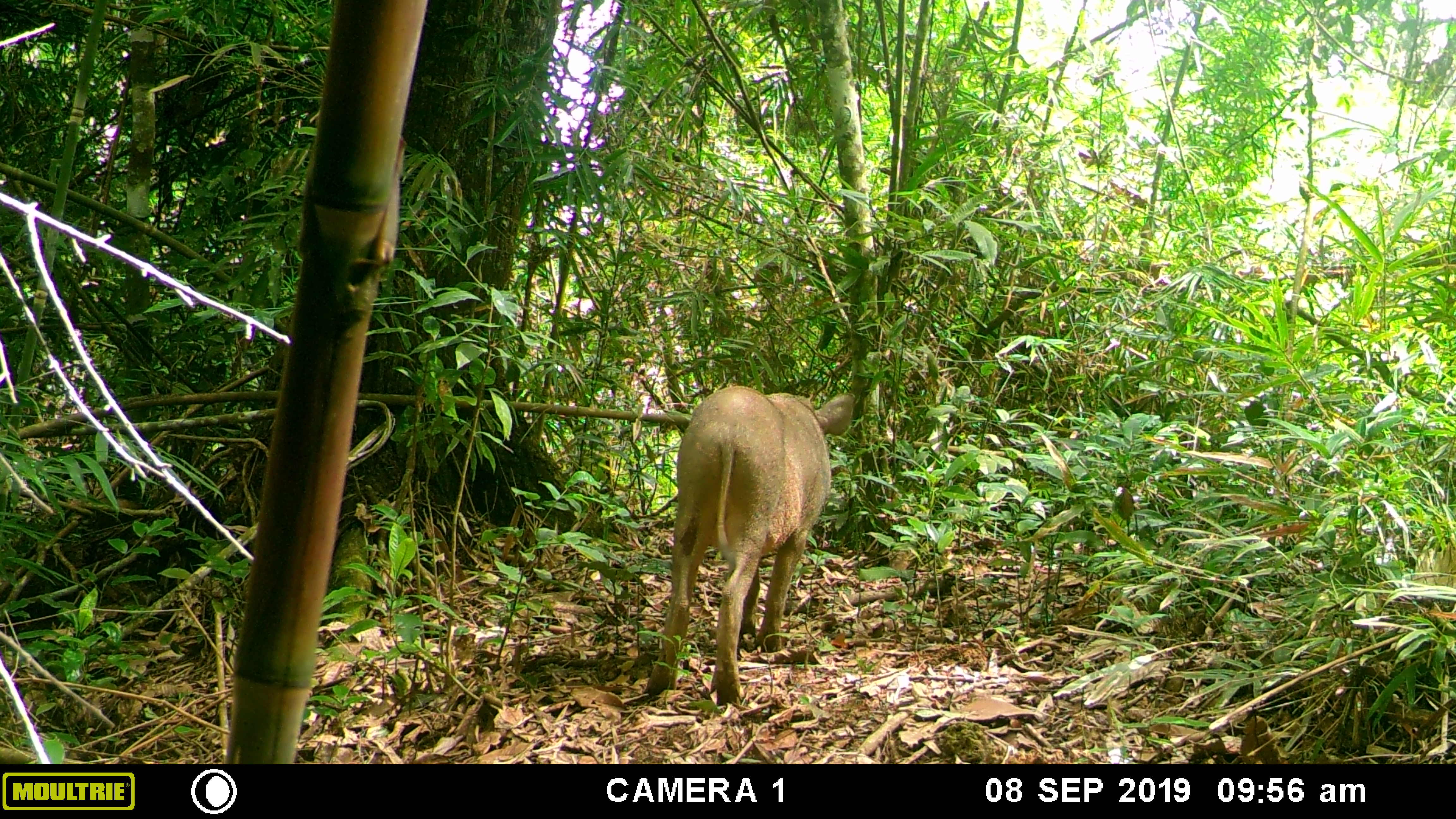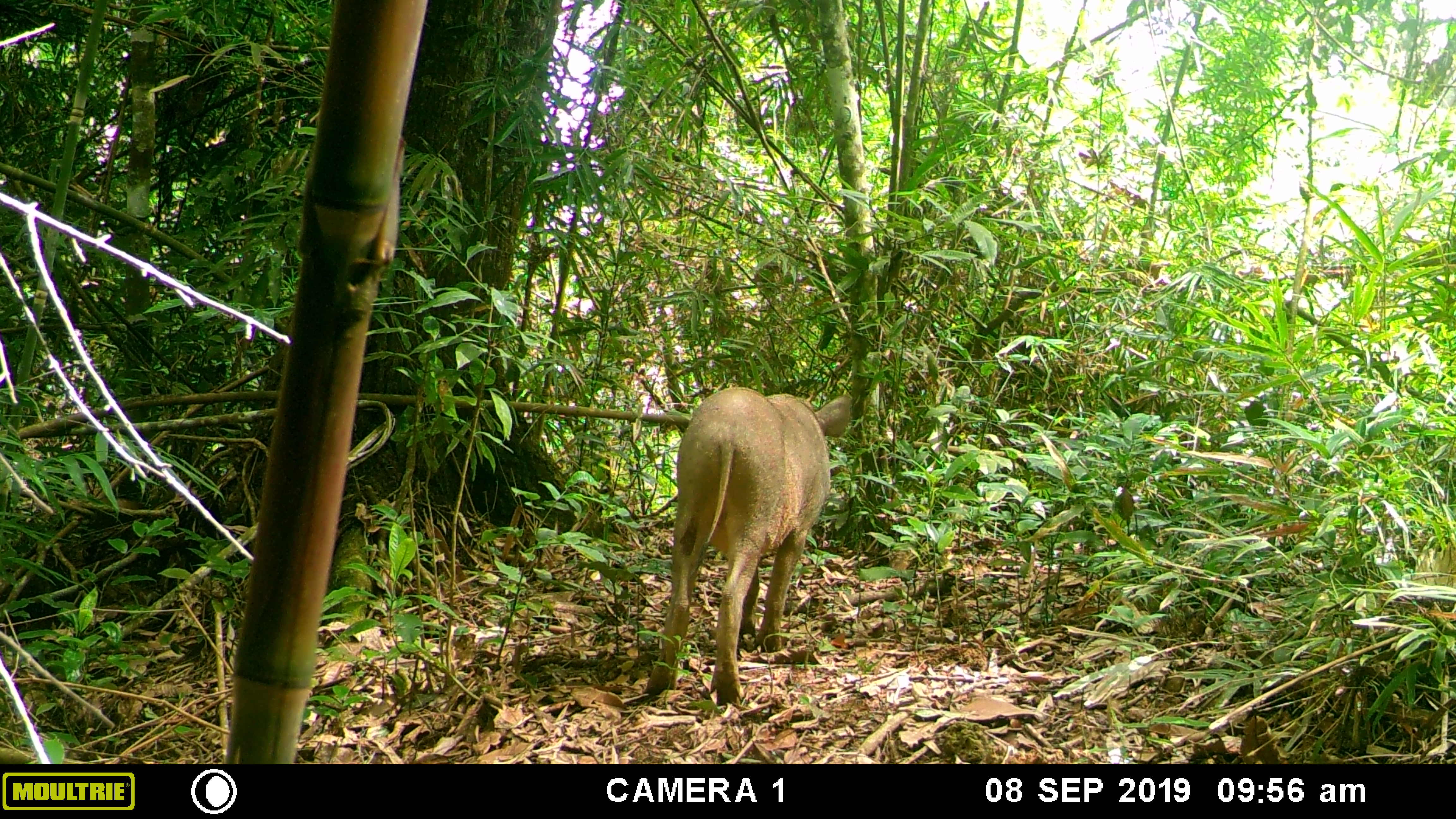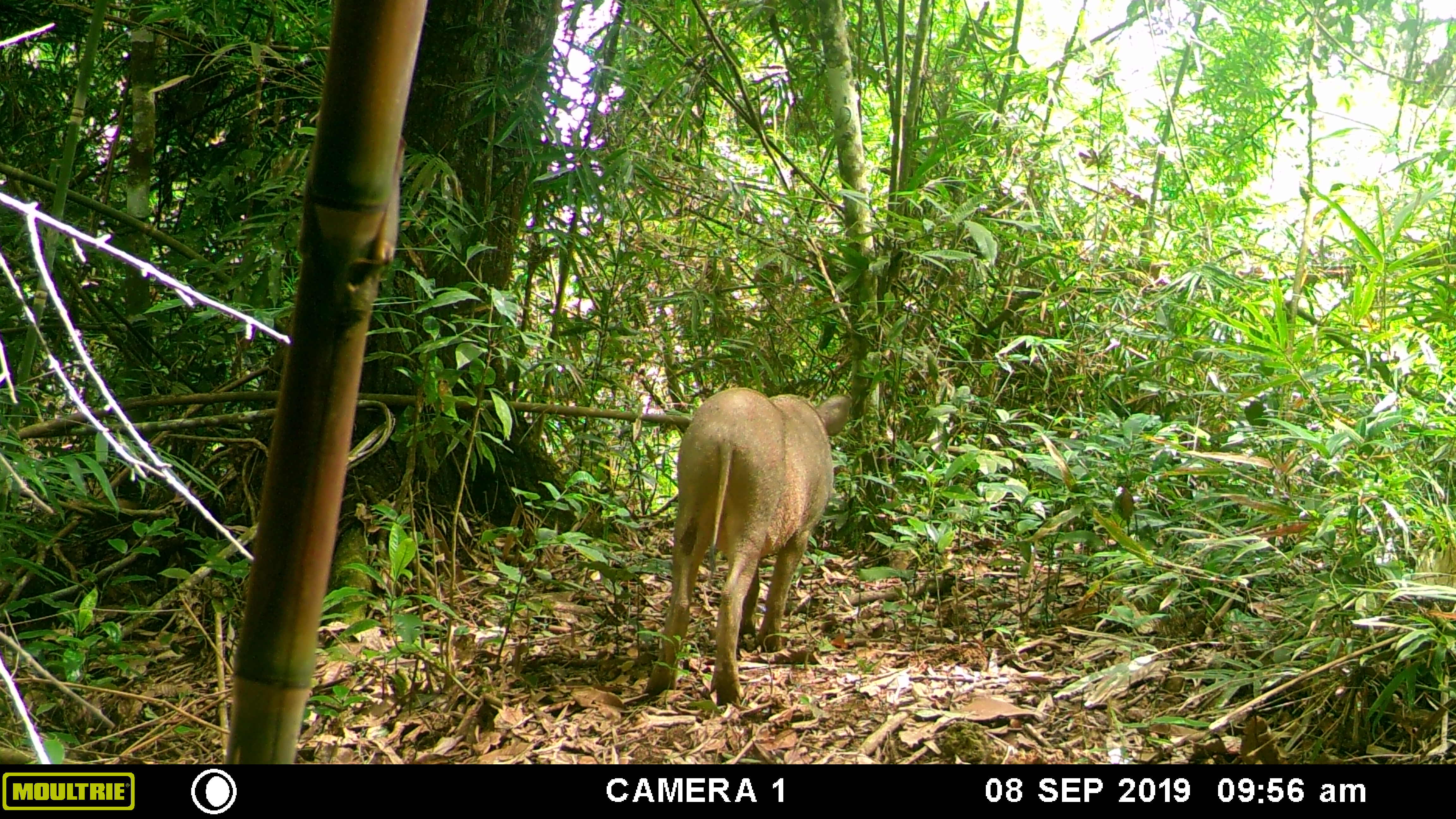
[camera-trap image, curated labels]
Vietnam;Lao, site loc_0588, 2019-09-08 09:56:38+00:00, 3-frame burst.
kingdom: Animalia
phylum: Chordata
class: Mammalia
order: Artiodactyla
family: Suidae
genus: Sus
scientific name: Sus scrofa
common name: eurasian wild pig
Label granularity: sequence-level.